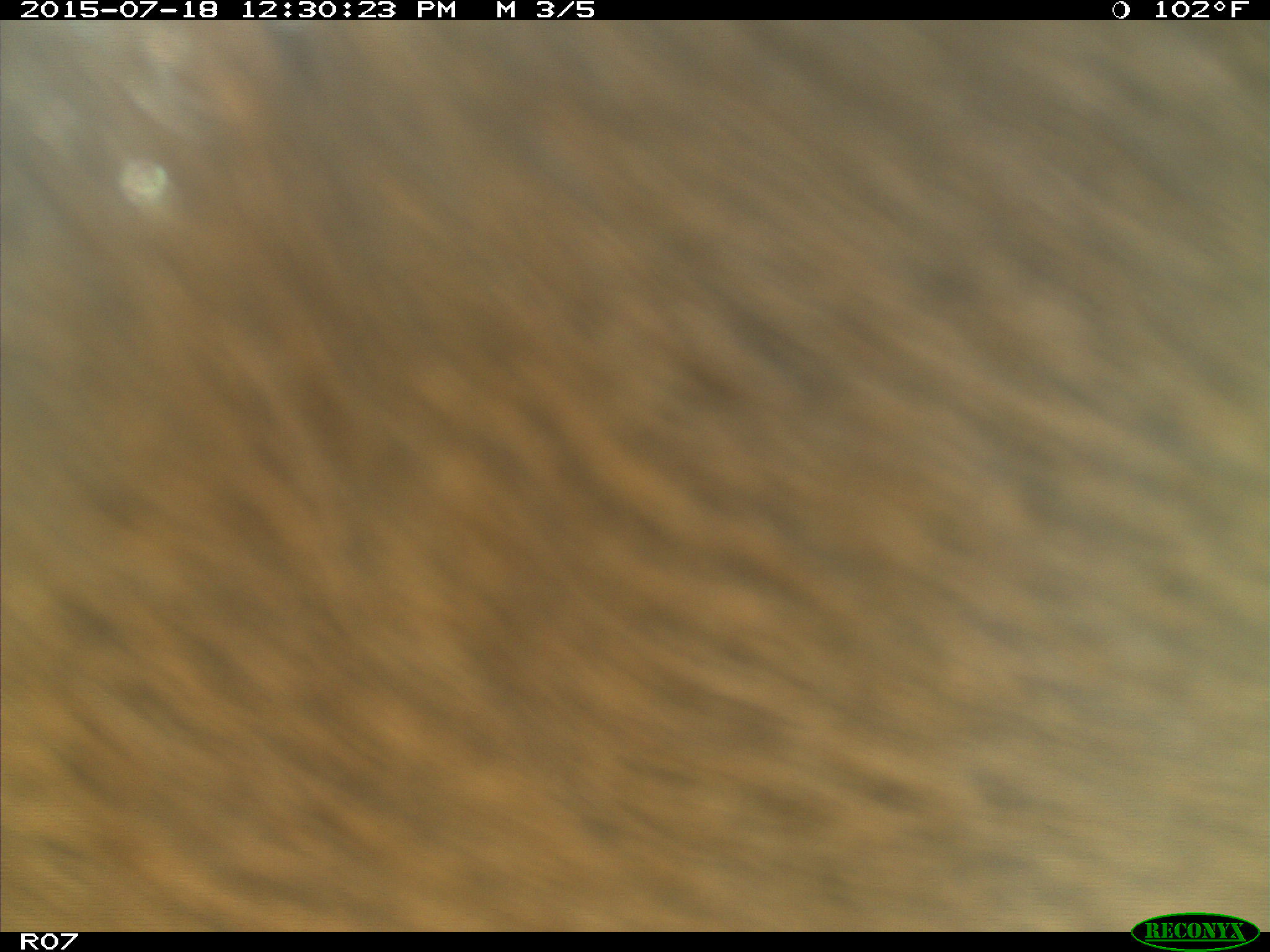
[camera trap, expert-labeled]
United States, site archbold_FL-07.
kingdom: Animalia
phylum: Chordata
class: Mammalia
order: Artiodactyla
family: Bovidae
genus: Bos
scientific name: Bos taurus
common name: domestic cow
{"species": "Bos taurus (domestic cow)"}